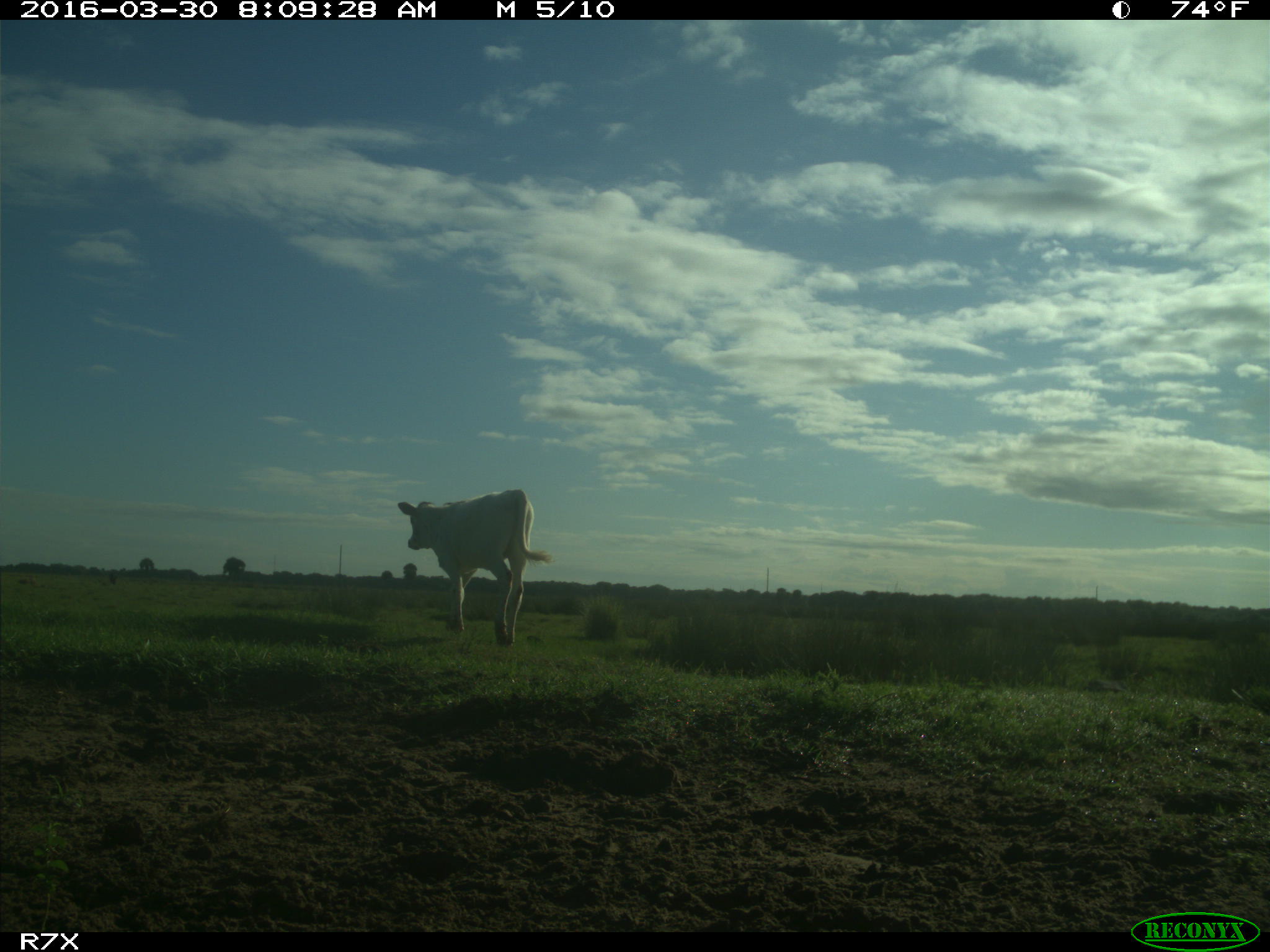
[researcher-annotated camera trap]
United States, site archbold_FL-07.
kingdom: Animalia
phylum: Chordata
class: Mammalia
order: Artiodactyla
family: Bovidae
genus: Bos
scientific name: Bos taurus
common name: domestic cow